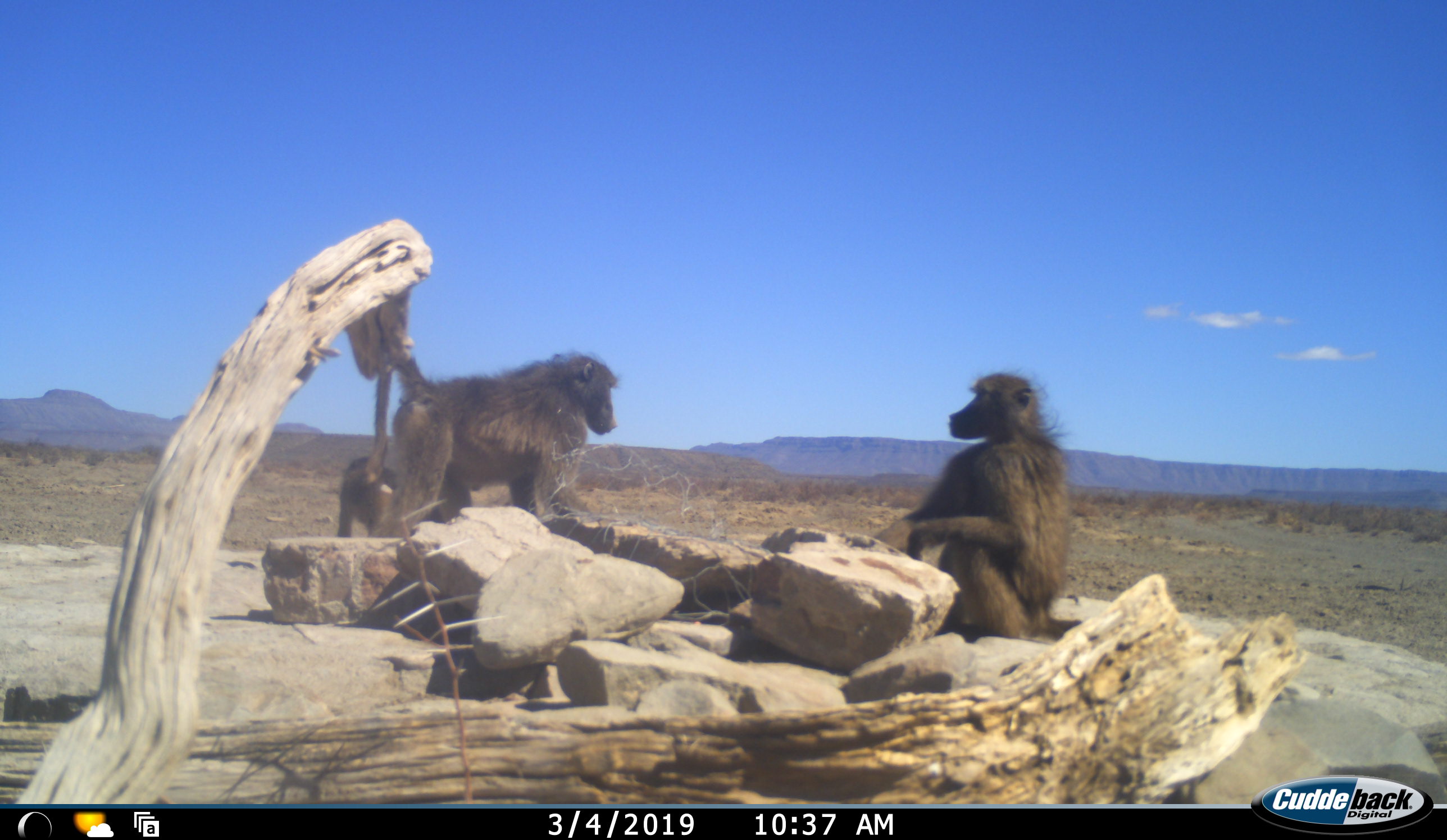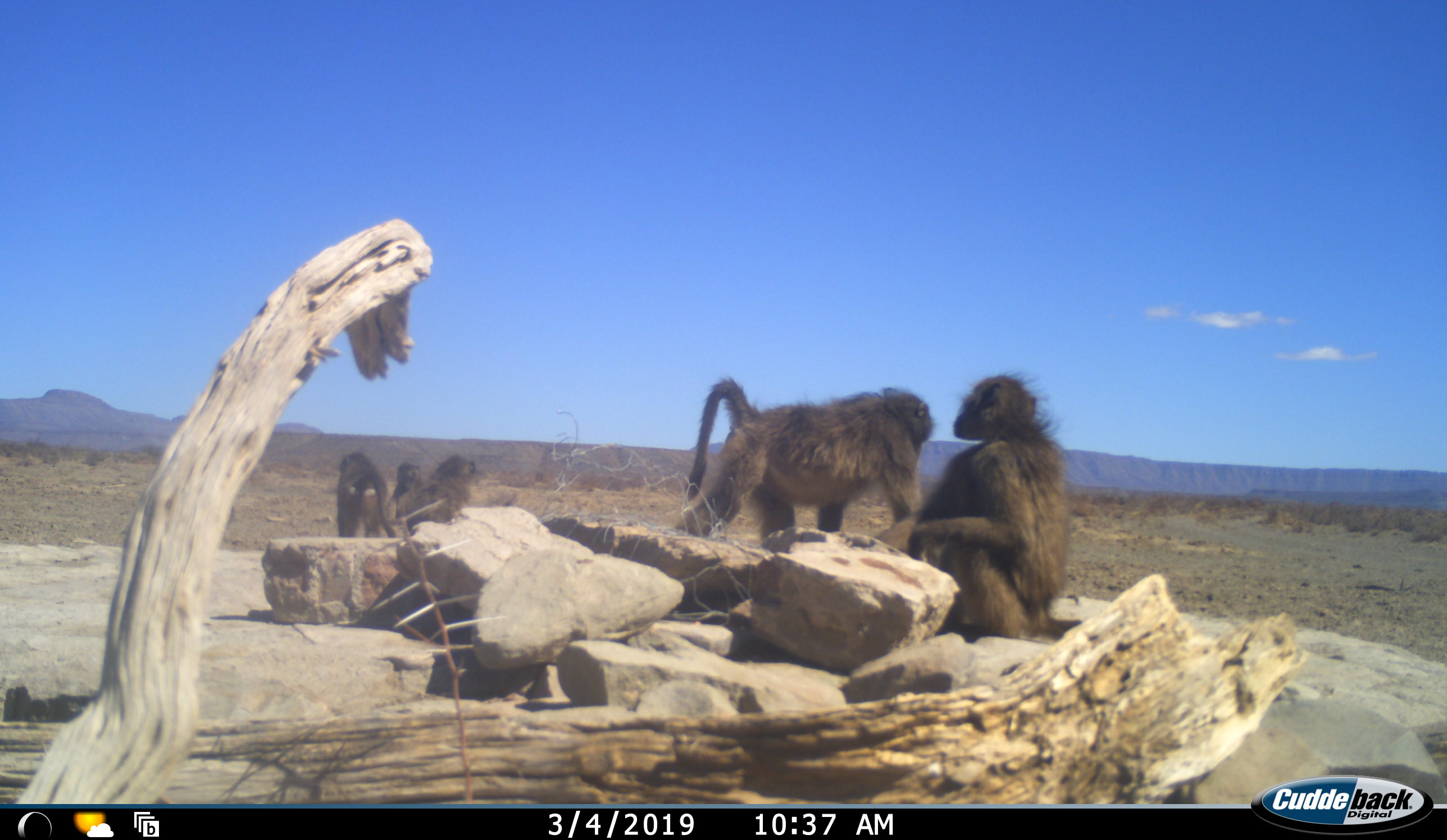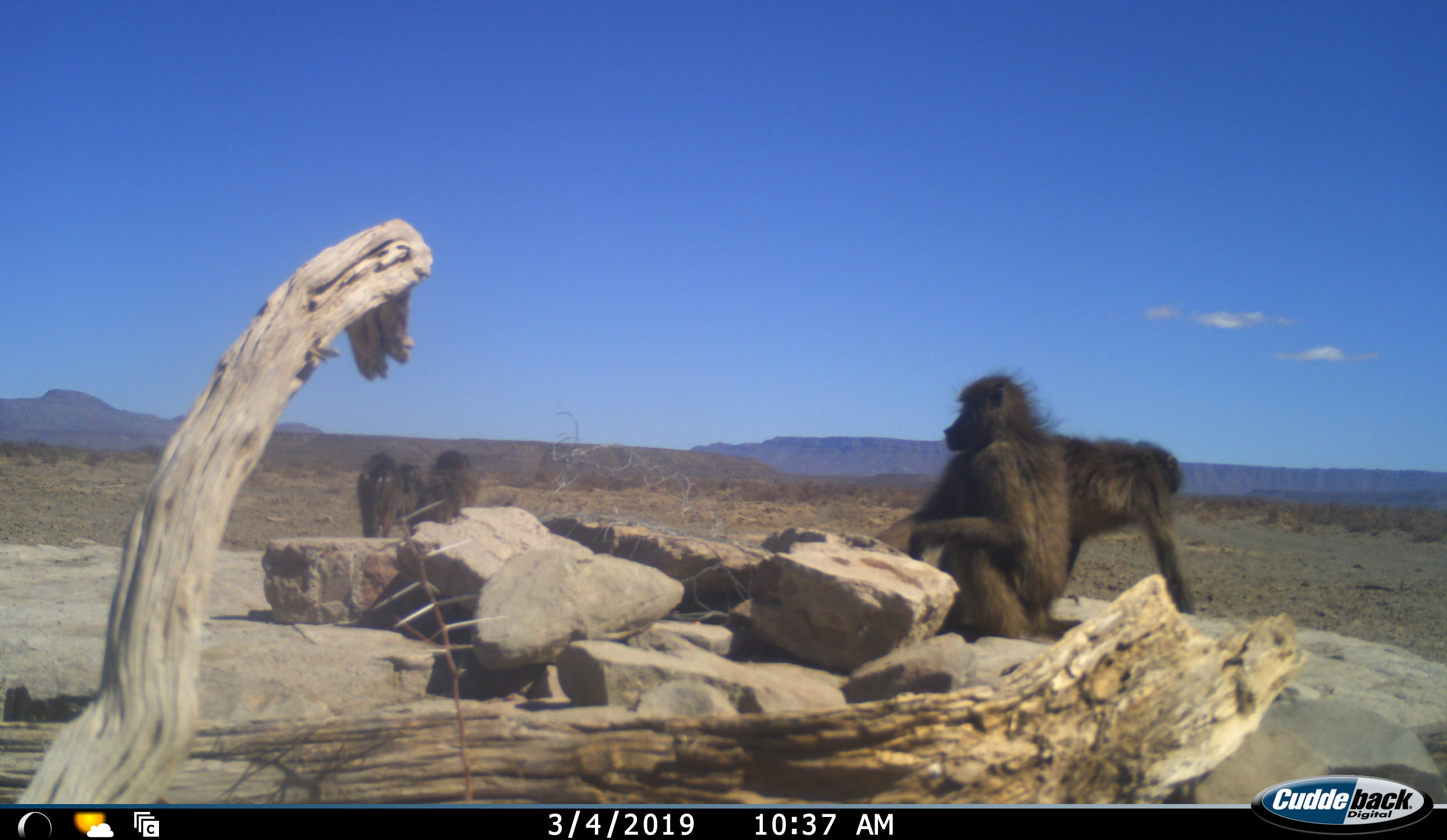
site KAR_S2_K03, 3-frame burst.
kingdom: Animalia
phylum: Chordata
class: Mammalia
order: Primates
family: Cercopithecidae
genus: Papio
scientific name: Papio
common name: baboon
Baboon (Papio), count 5. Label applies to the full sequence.